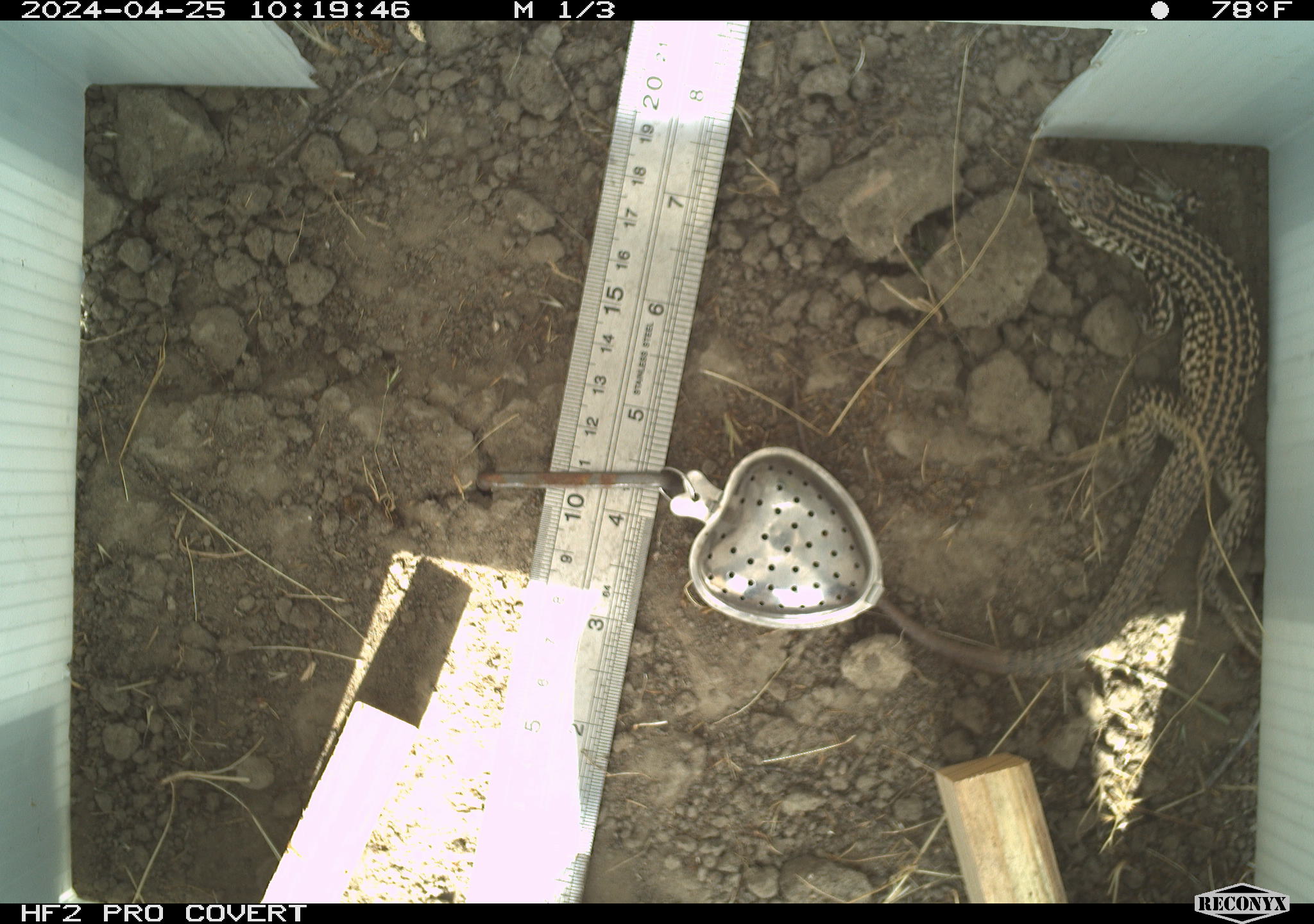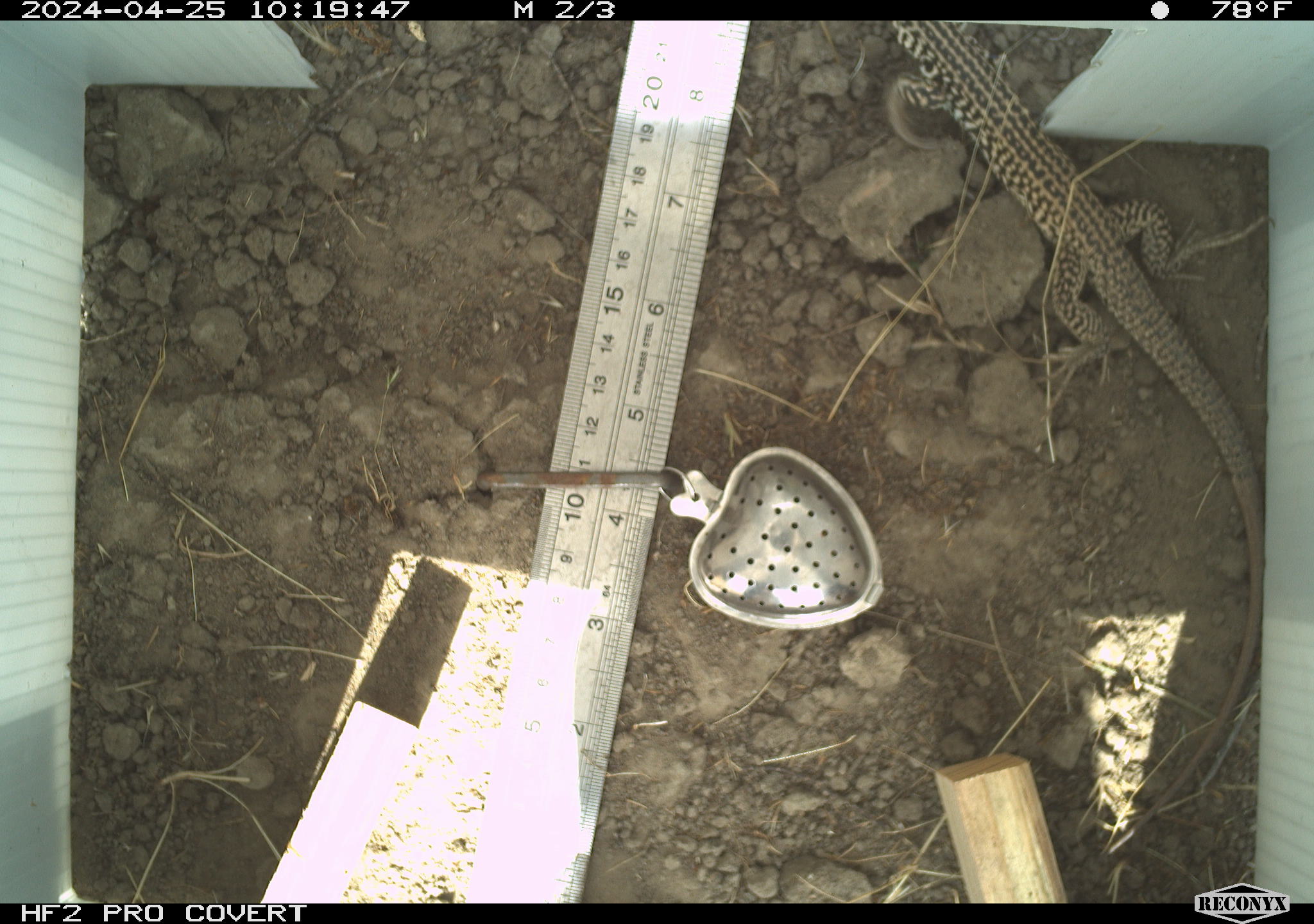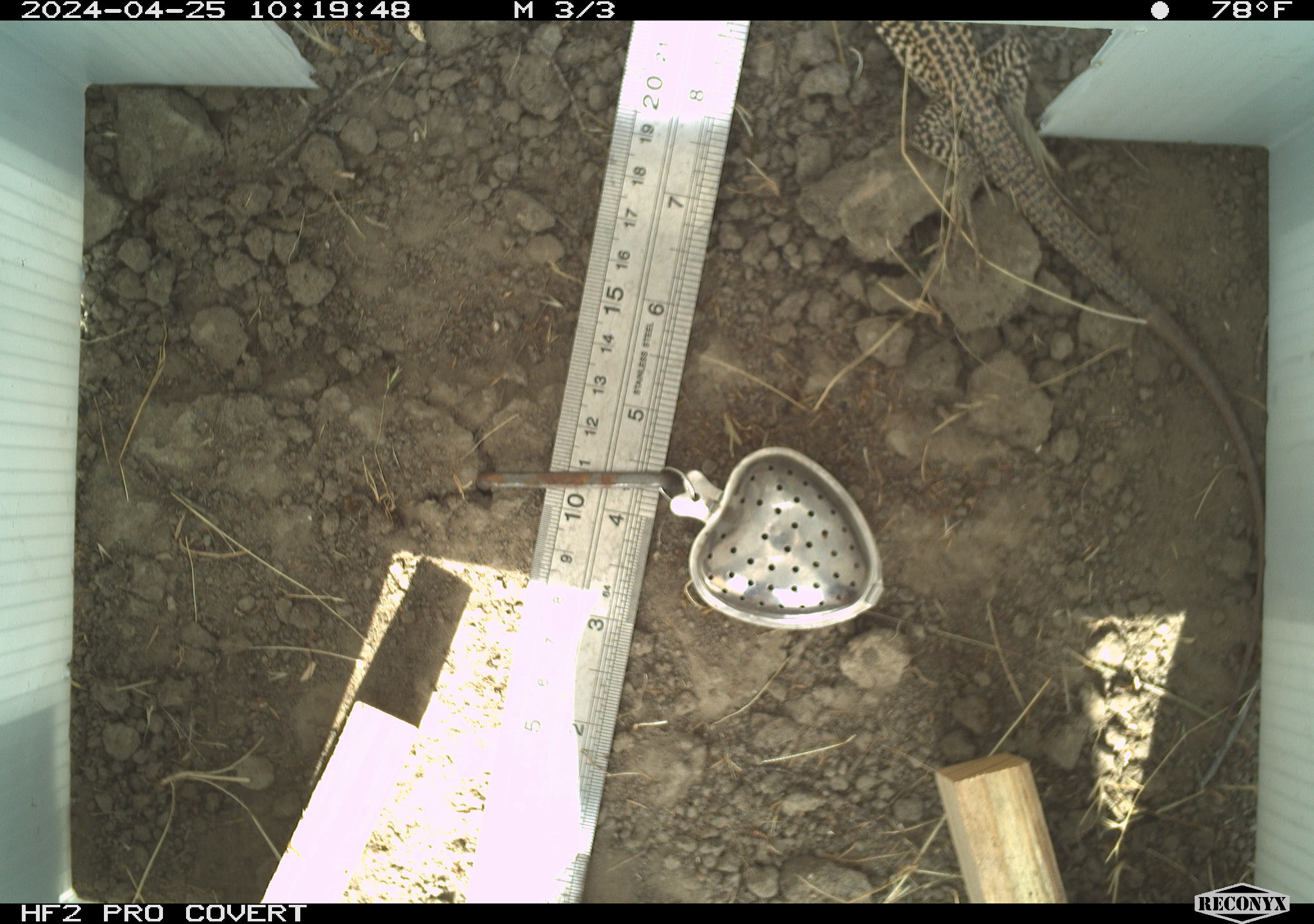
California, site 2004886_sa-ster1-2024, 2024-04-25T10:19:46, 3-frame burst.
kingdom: Animalia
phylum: Chordata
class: Reptilia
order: Squamata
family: Teiidae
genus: Aspidoscelis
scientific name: Aspidoscelis tigris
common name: western whiptail